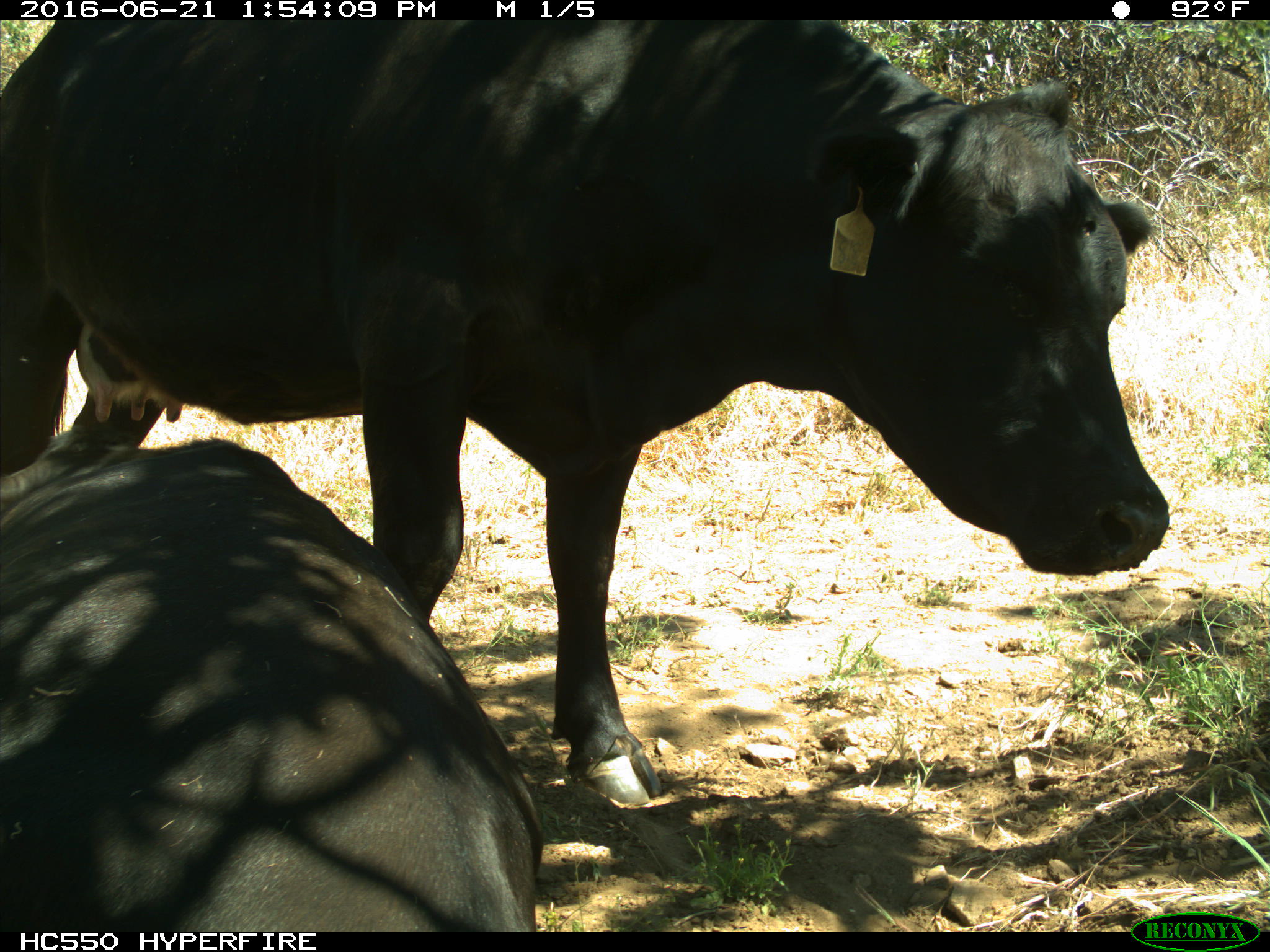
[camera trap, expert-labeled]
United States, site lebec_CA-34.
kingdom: Animalia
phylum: Chordata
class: Mammalia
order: Artiodactyla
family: Bovidae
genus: Bos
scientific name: Bos taurus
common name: domestic cow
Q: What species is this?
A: Bos taurus (domestic cow).